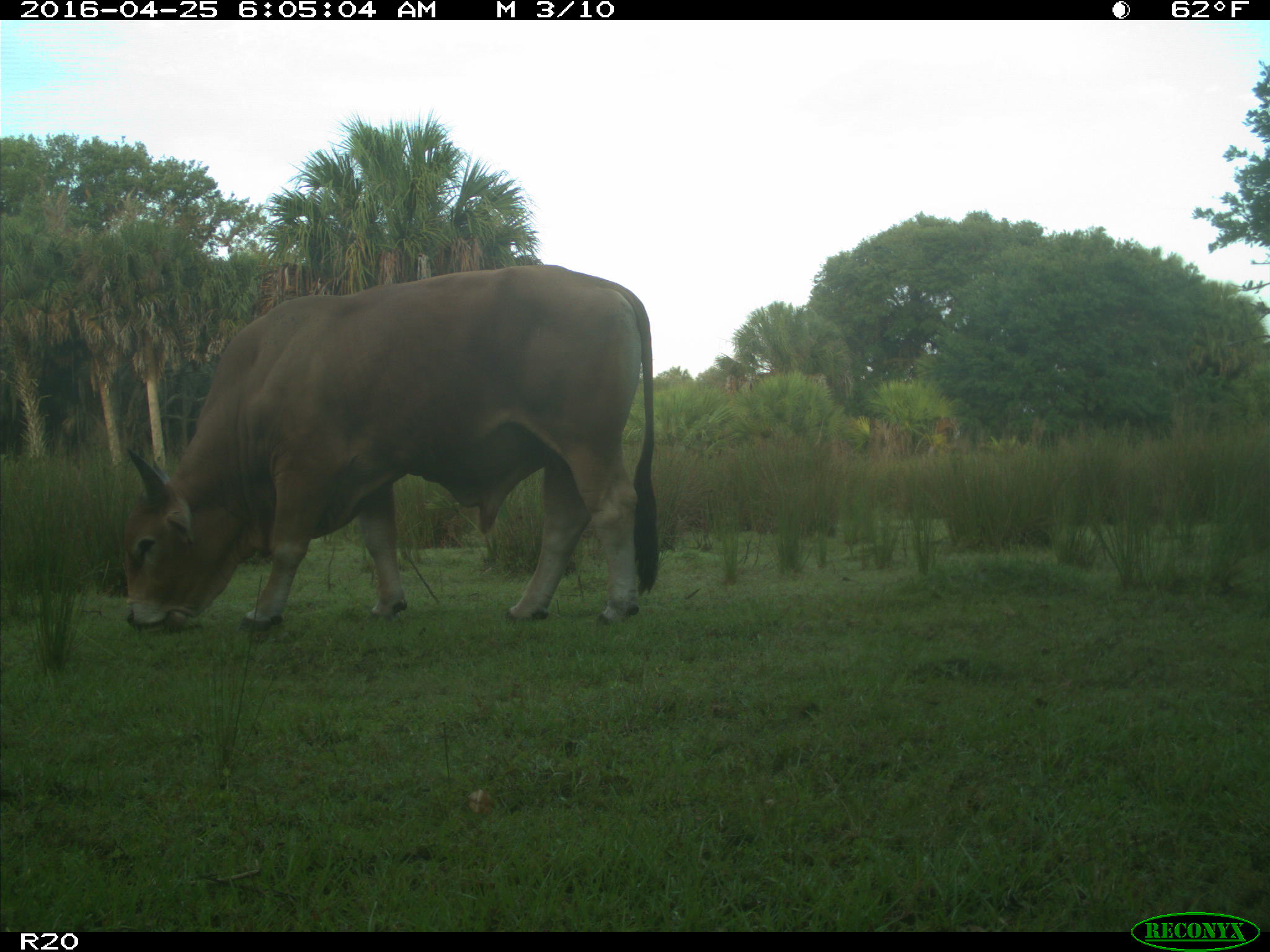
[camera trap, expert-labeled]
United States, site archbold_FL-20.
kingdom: Animalia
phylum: Chordata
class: Mammalia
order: Artiodactyla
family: Bovidae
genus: Bos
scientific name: Bos taurus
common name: domestic cow